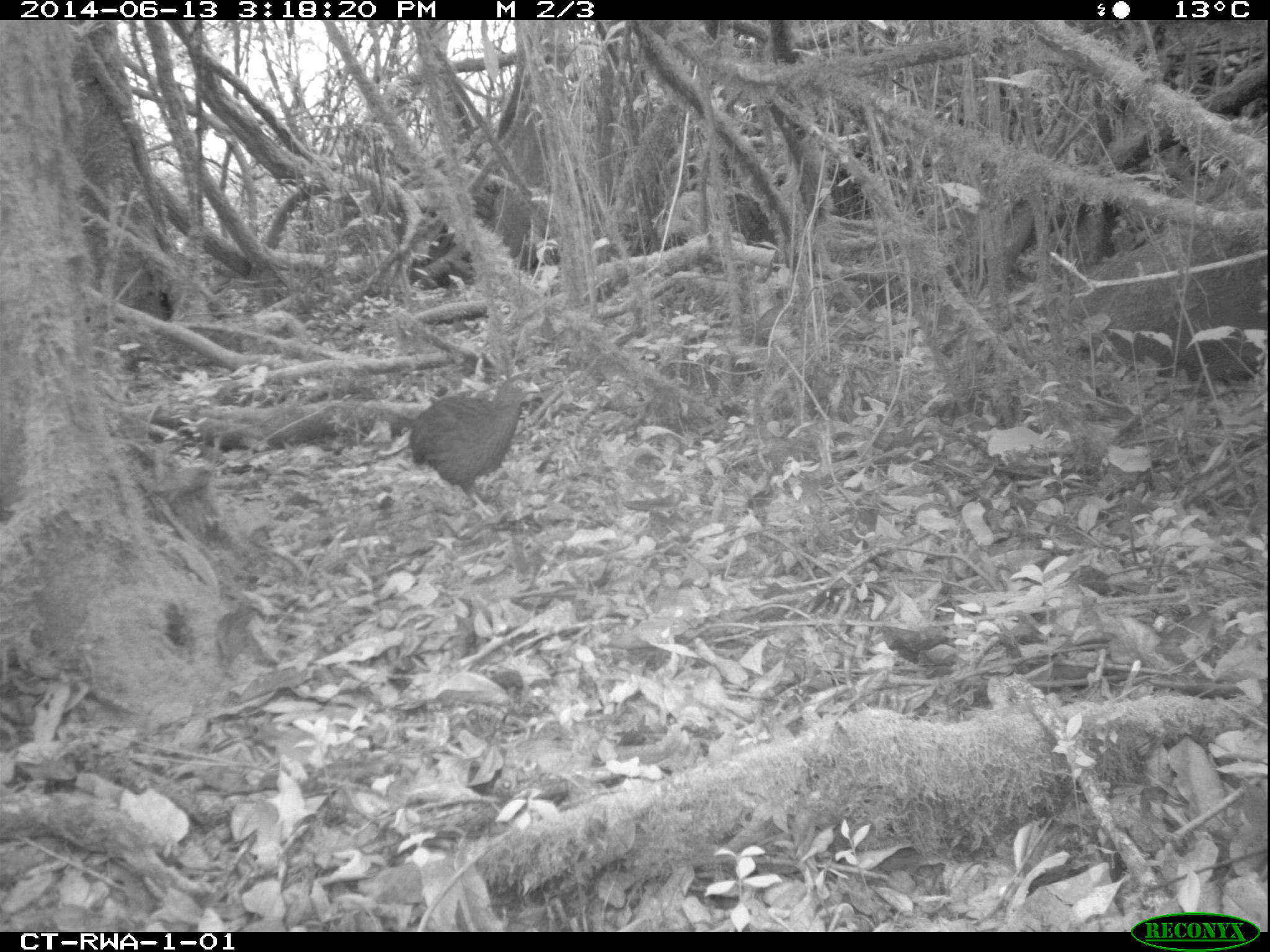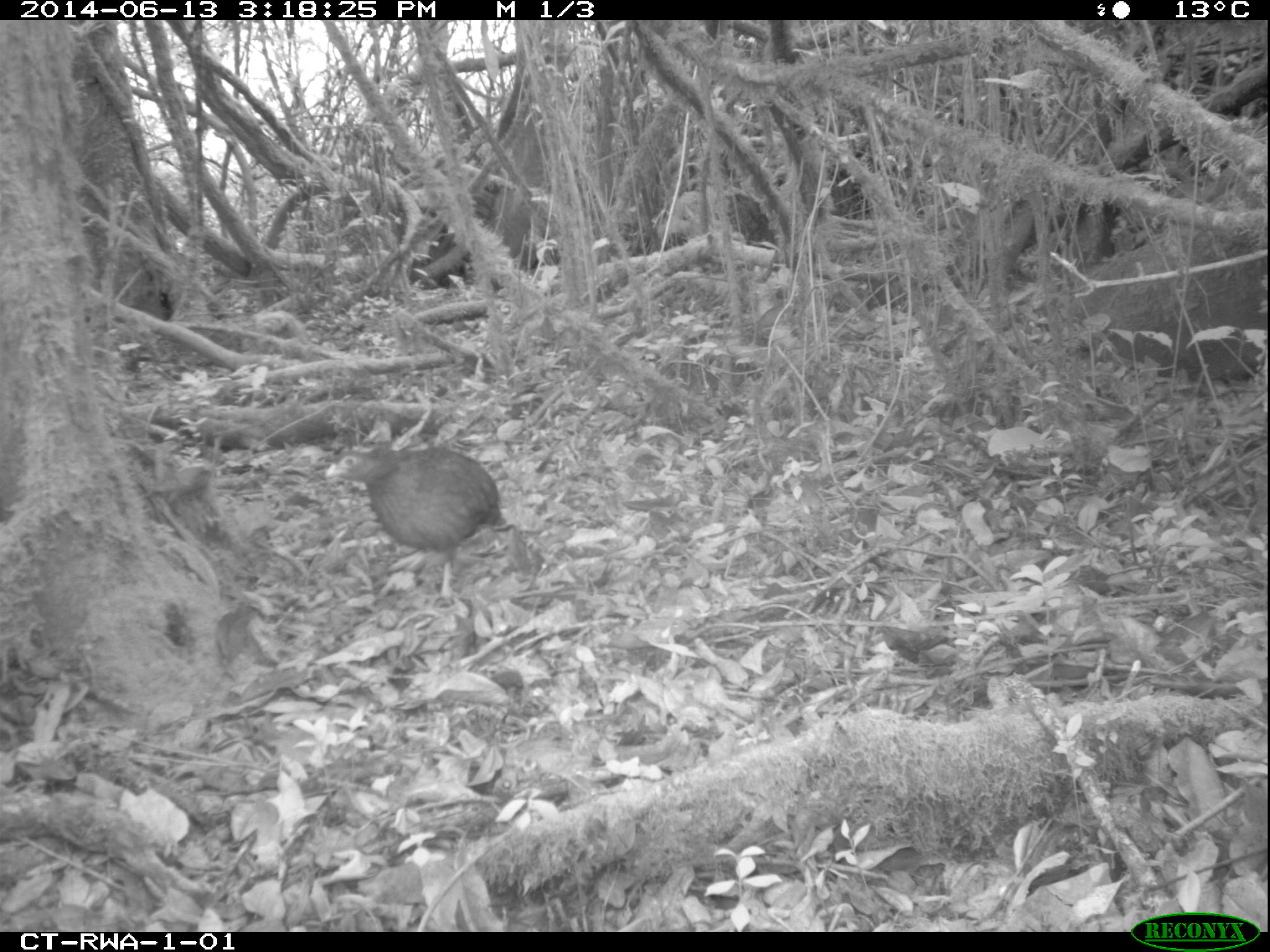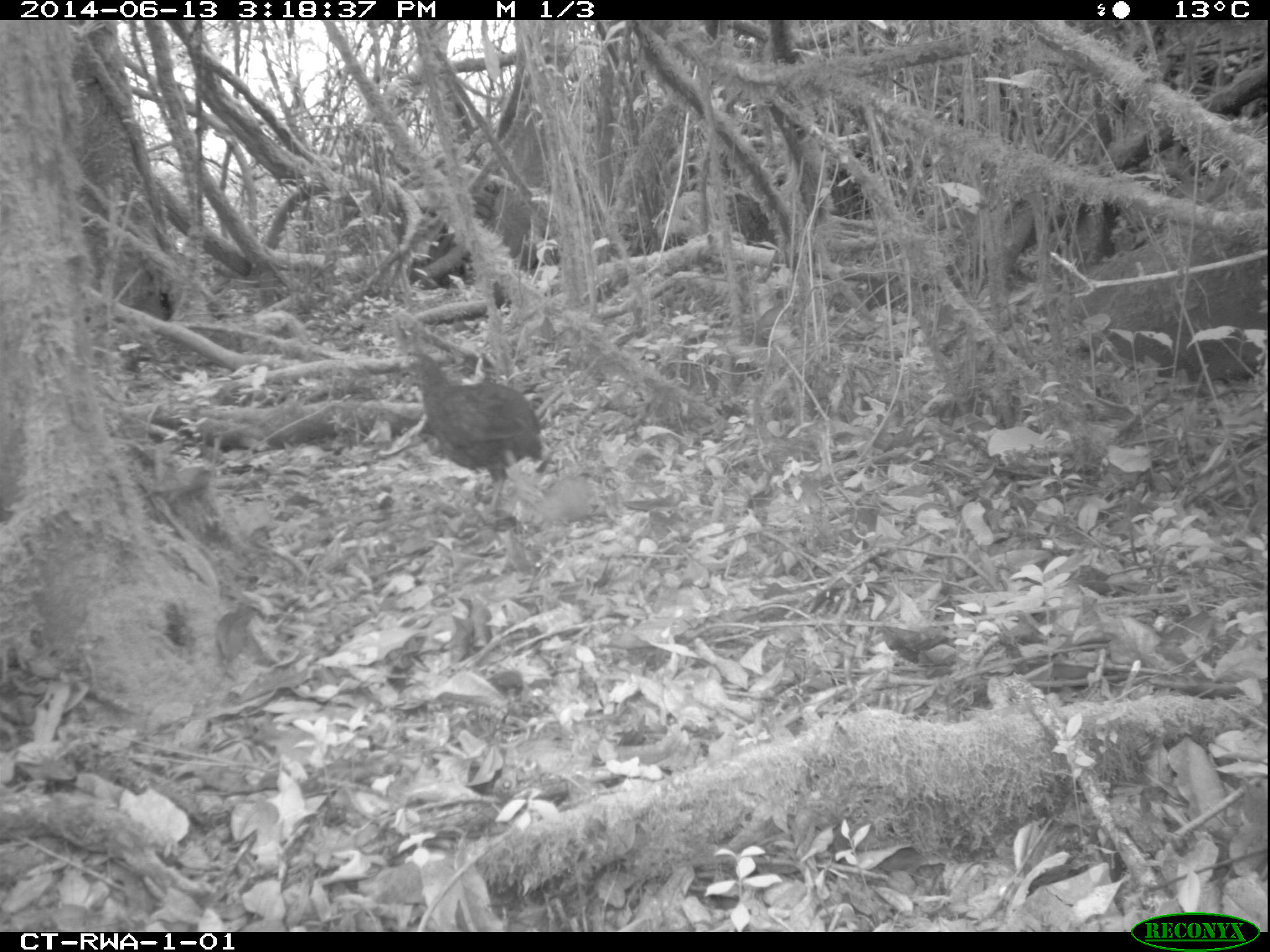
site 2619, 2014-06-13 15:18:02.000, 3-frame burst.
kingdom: Animalia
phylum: Chordata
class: Aves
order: Galliformes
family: Phasianidae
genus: Pternistis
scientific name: Pternistis nobilis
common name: handsome francolin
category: francolinus nobilis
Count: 1.